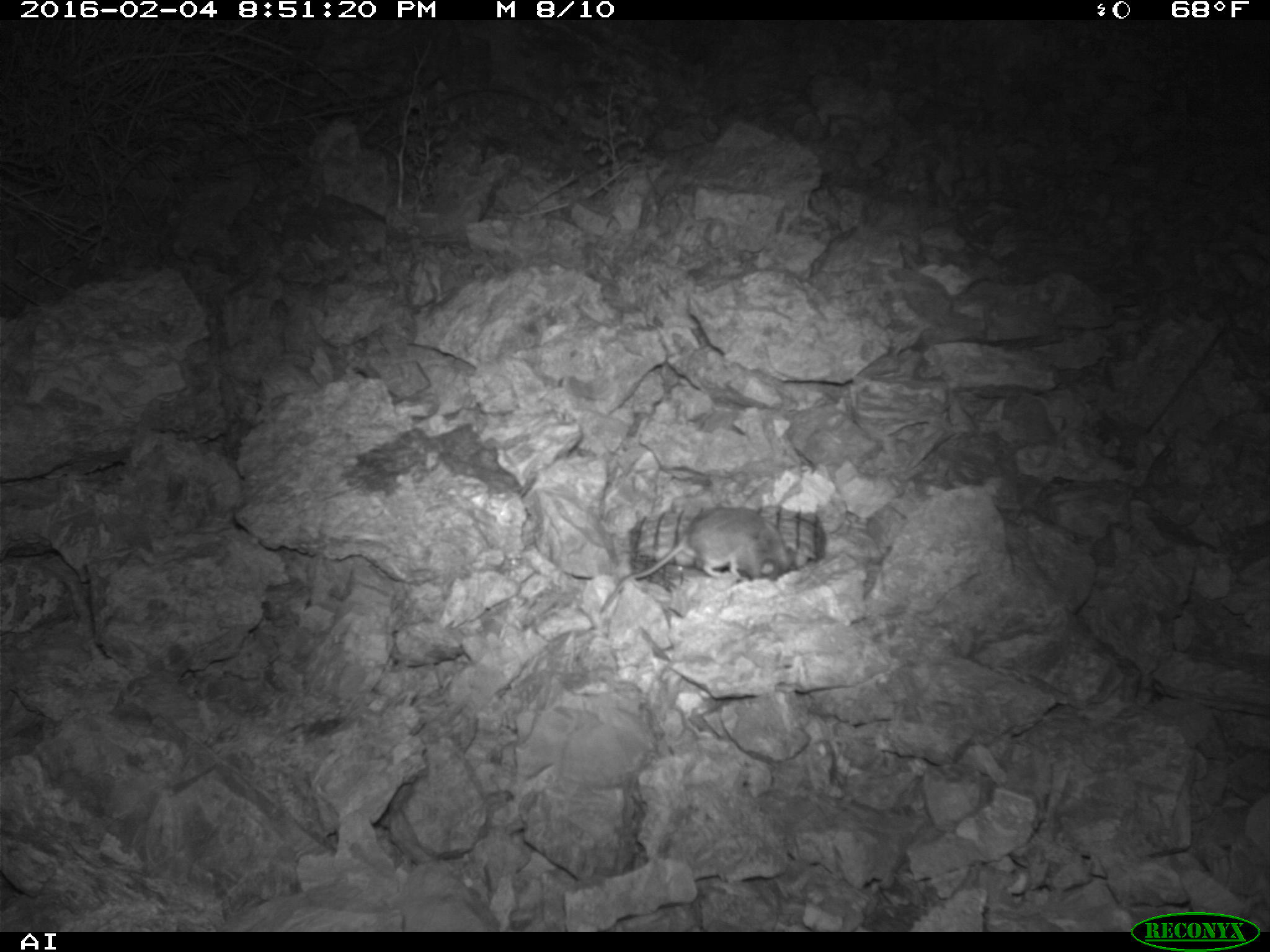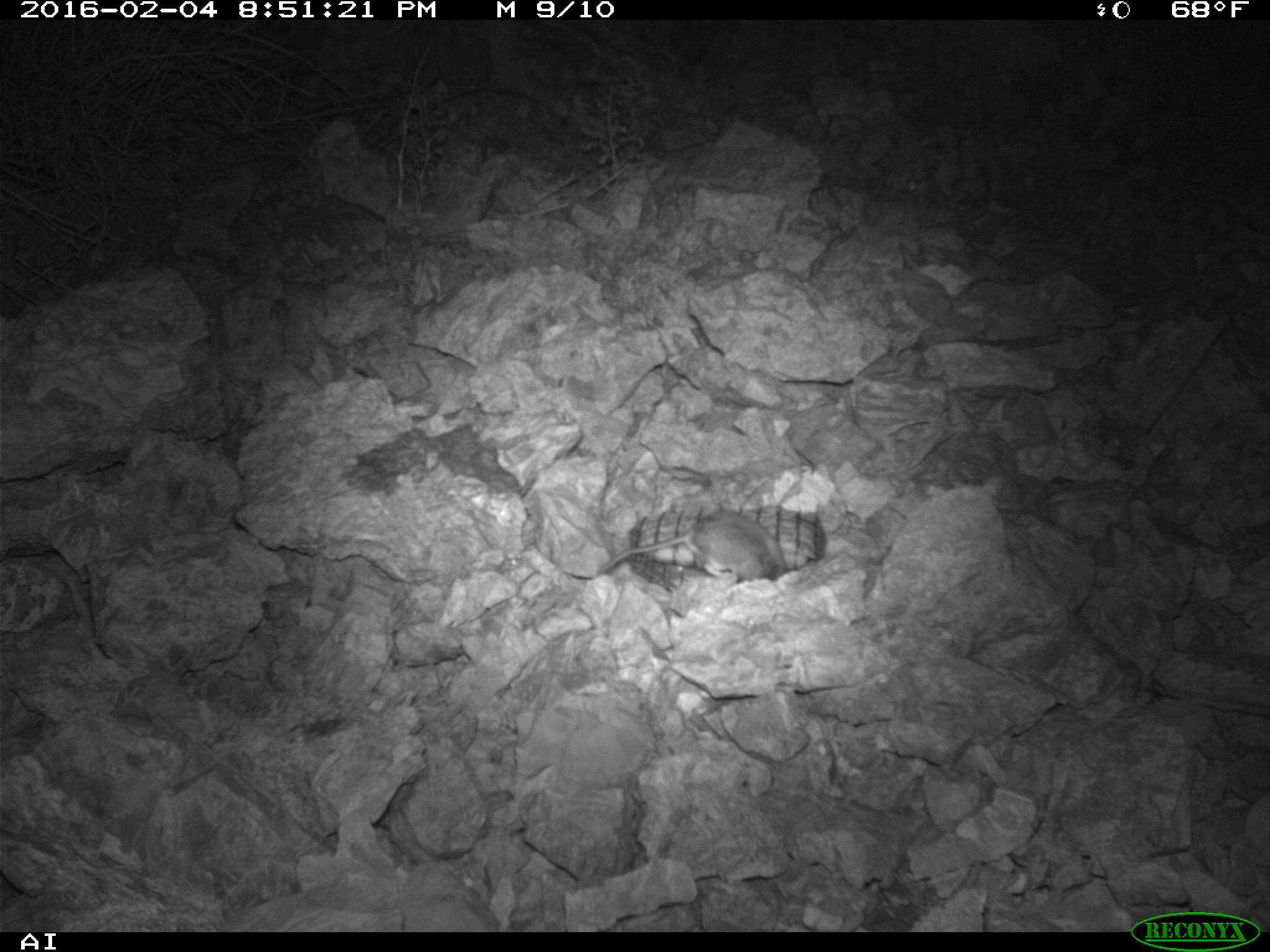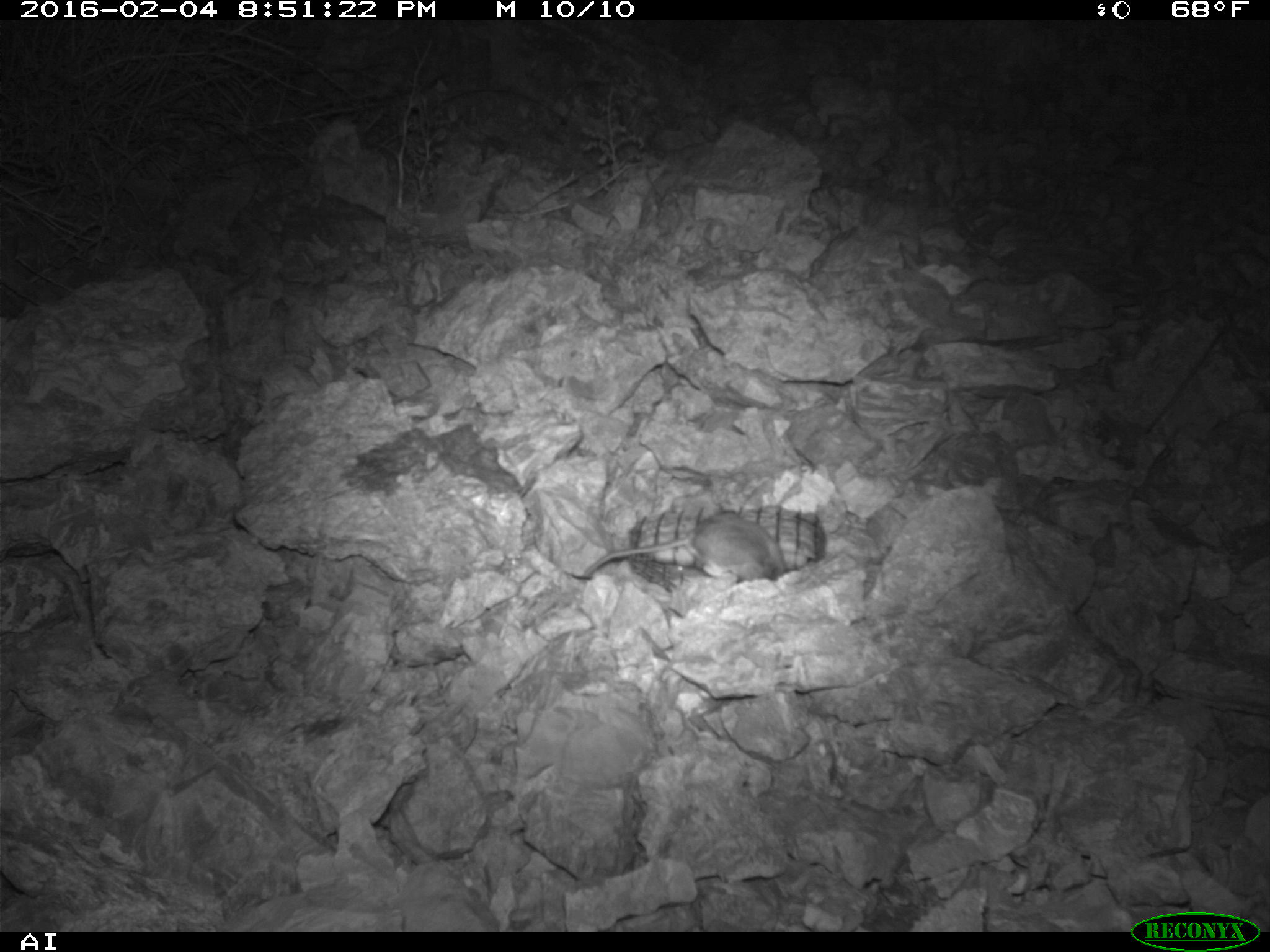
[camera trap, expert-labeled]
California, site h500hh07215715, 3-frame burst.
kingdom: Animalia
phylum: Chordata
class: Mammalia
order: Rodentia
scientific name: Rodentia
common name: rodent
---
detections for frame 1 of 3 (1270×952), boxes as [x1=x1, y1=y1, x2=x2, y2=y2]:
rodent: [x1=598, y1=506, x2=797, y2=613]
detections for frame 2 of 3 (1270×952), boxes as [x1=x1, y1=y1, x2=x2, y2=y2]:
rodent: [x1=597, y1=508, x2=789, y2=599]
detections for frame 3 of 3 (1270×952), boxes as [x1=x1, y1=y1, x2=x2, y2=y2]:
rodent: [x1=582, y1=509, x2=788, y2=590]